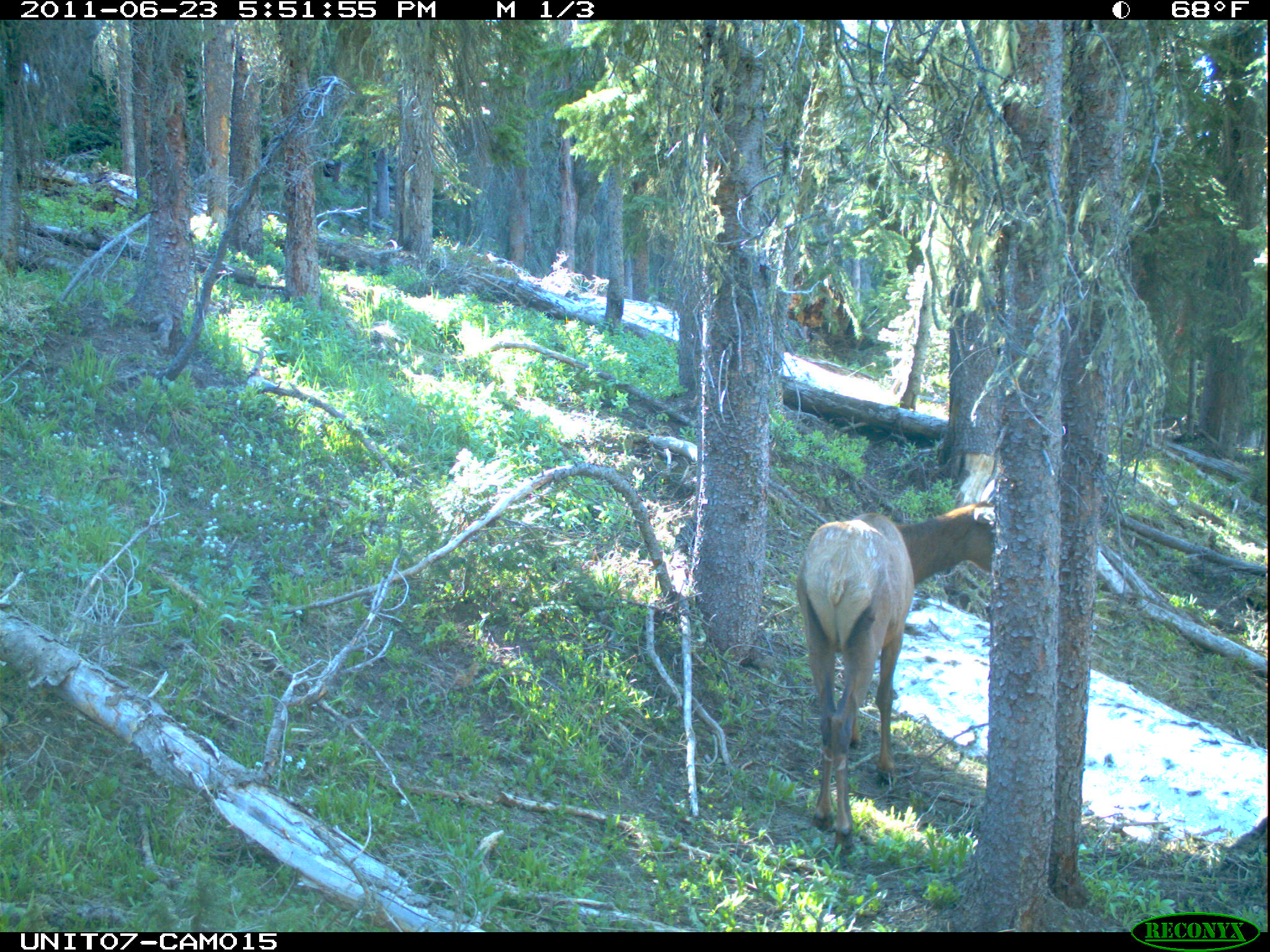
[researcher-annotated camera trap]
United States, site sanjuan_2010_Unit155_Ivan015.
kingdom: Animalia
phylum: Chordata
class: Mammalia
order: Artiodactyla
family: Cervidae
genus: Cervus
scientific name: Cervus elaphus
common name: red deer